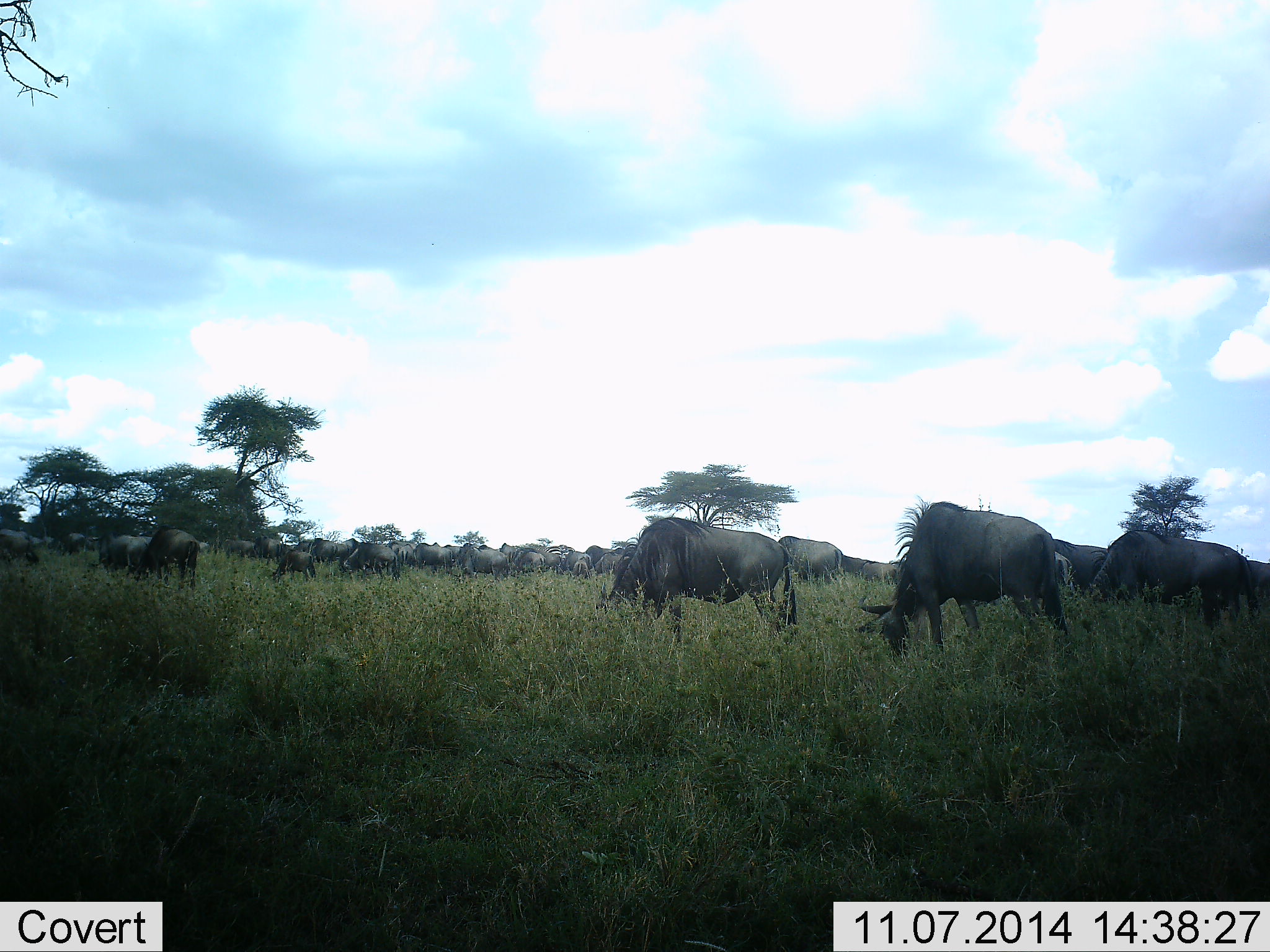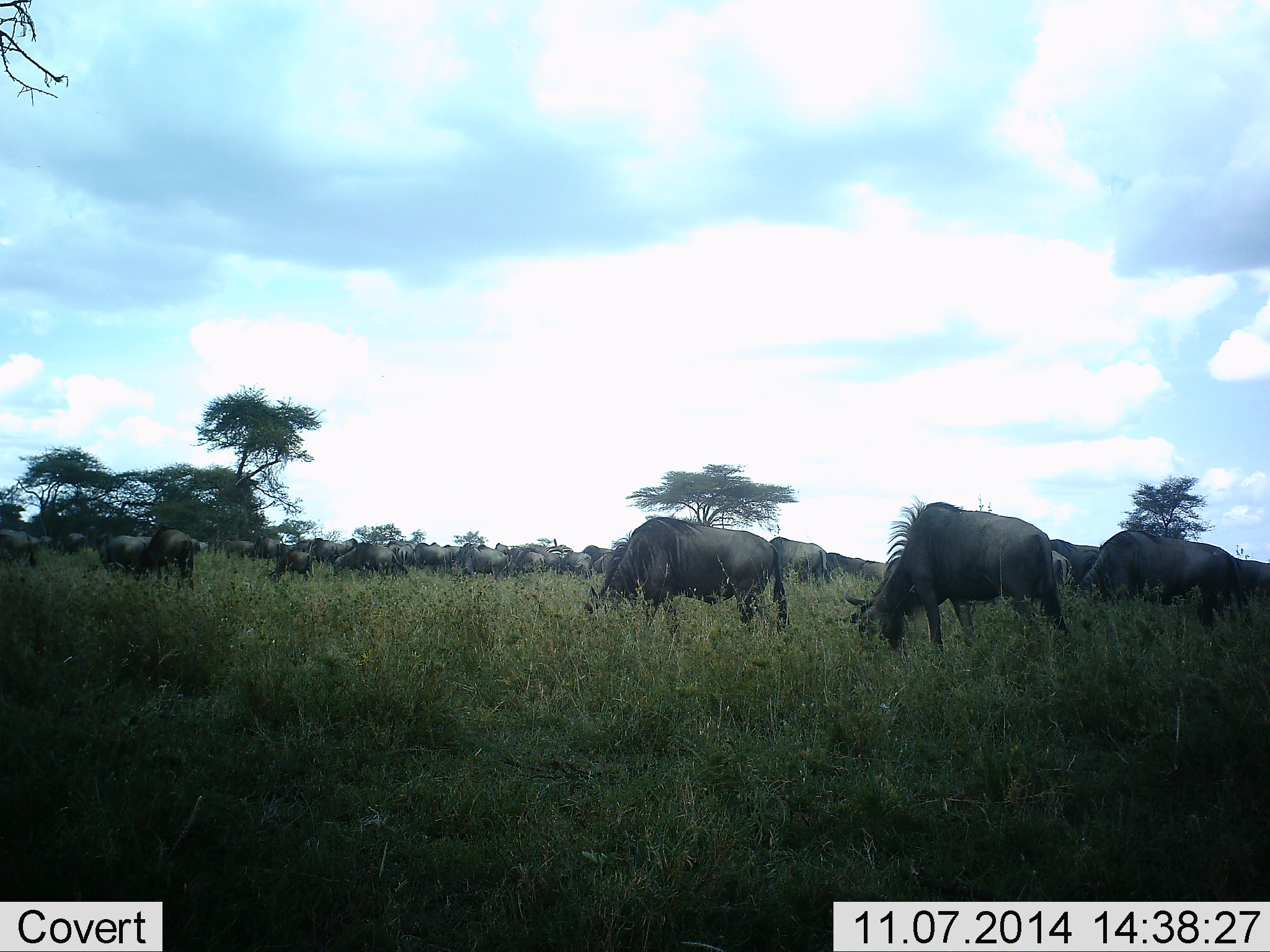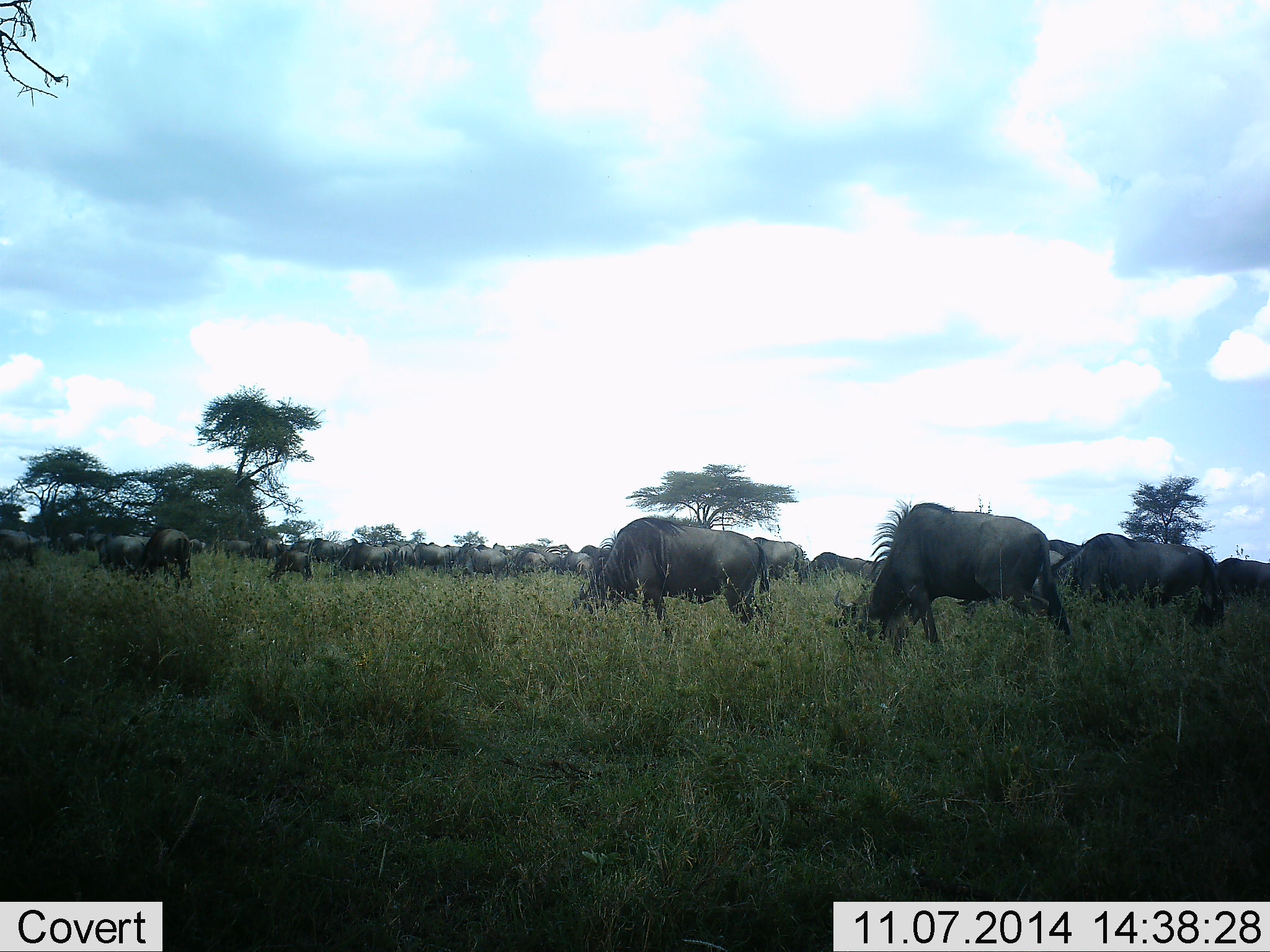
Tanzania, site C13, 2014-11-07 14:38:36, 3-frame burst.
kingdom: Animalia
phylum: Chordata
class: Mammalia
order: Artiodactyla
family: Bovidae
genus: Connochaetes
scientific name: Connochaetes taurinus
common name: blue wildebeest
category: wildebeest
Wildebeest (blue wildebeest) (Connochaetes taurinus), count 11-50. Behavior (volunteer vote fractions): standing 30%, resting 0%, moving 30%, interacting 0%. Young present (vote fraction): 0%. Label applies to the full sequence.